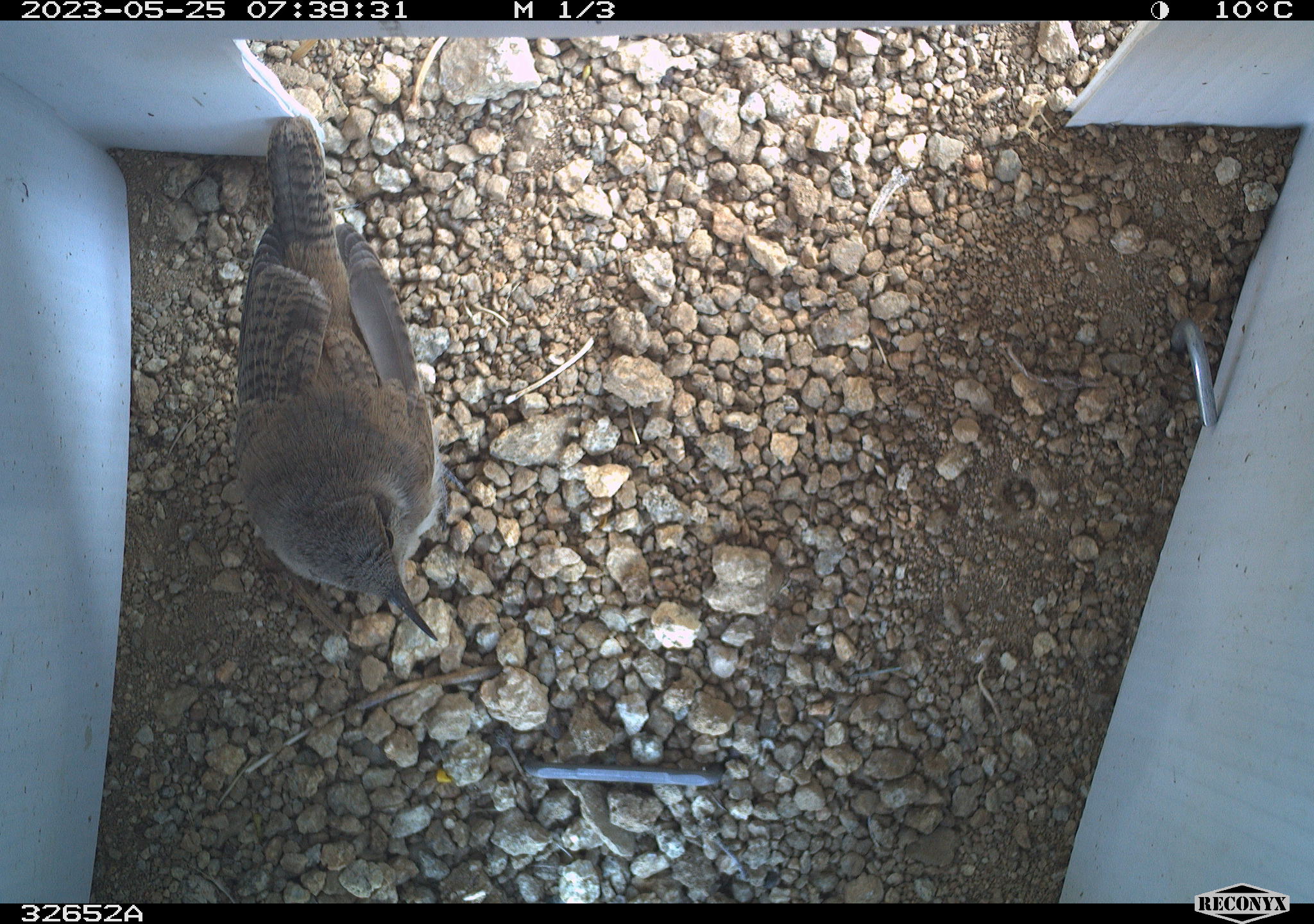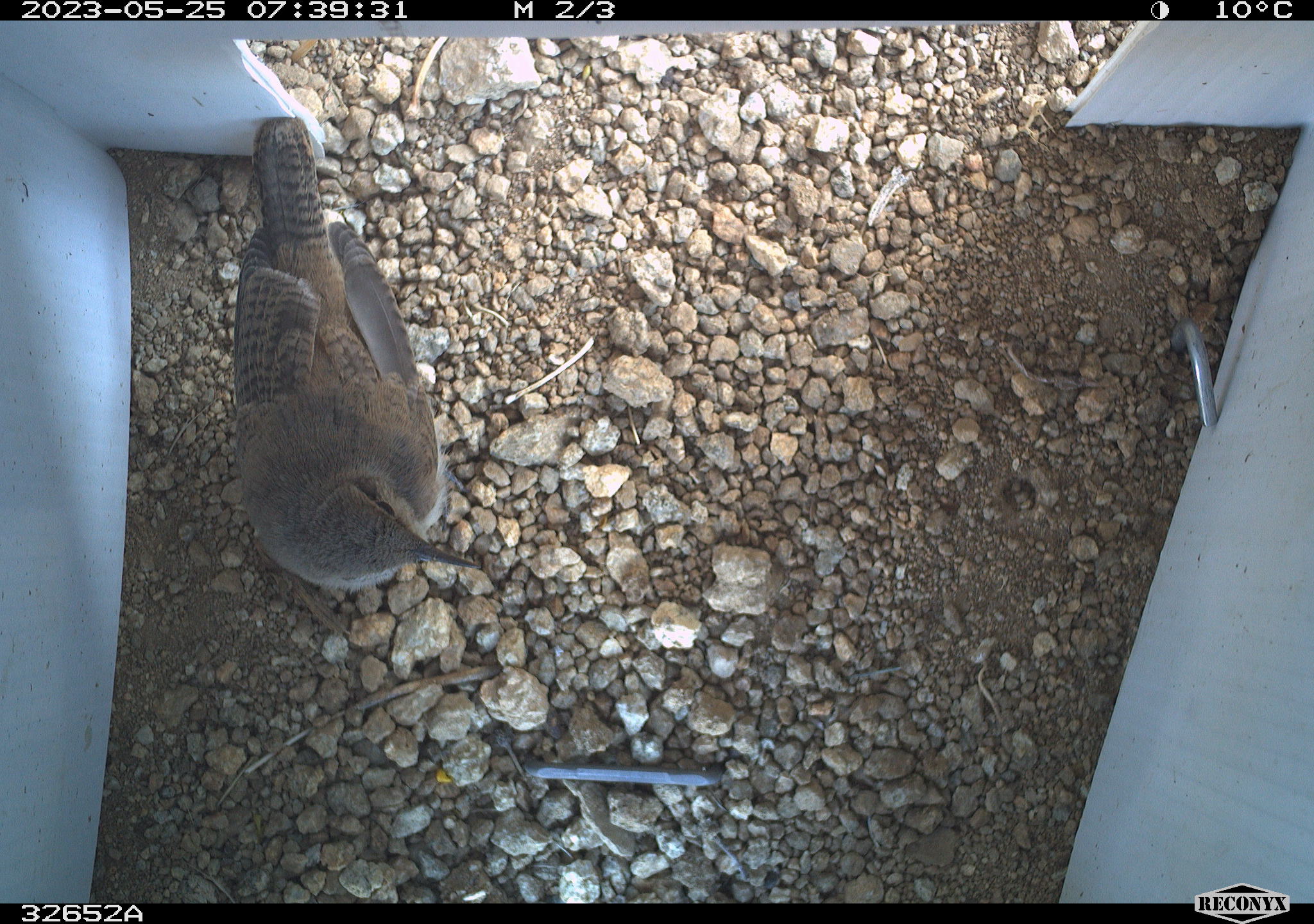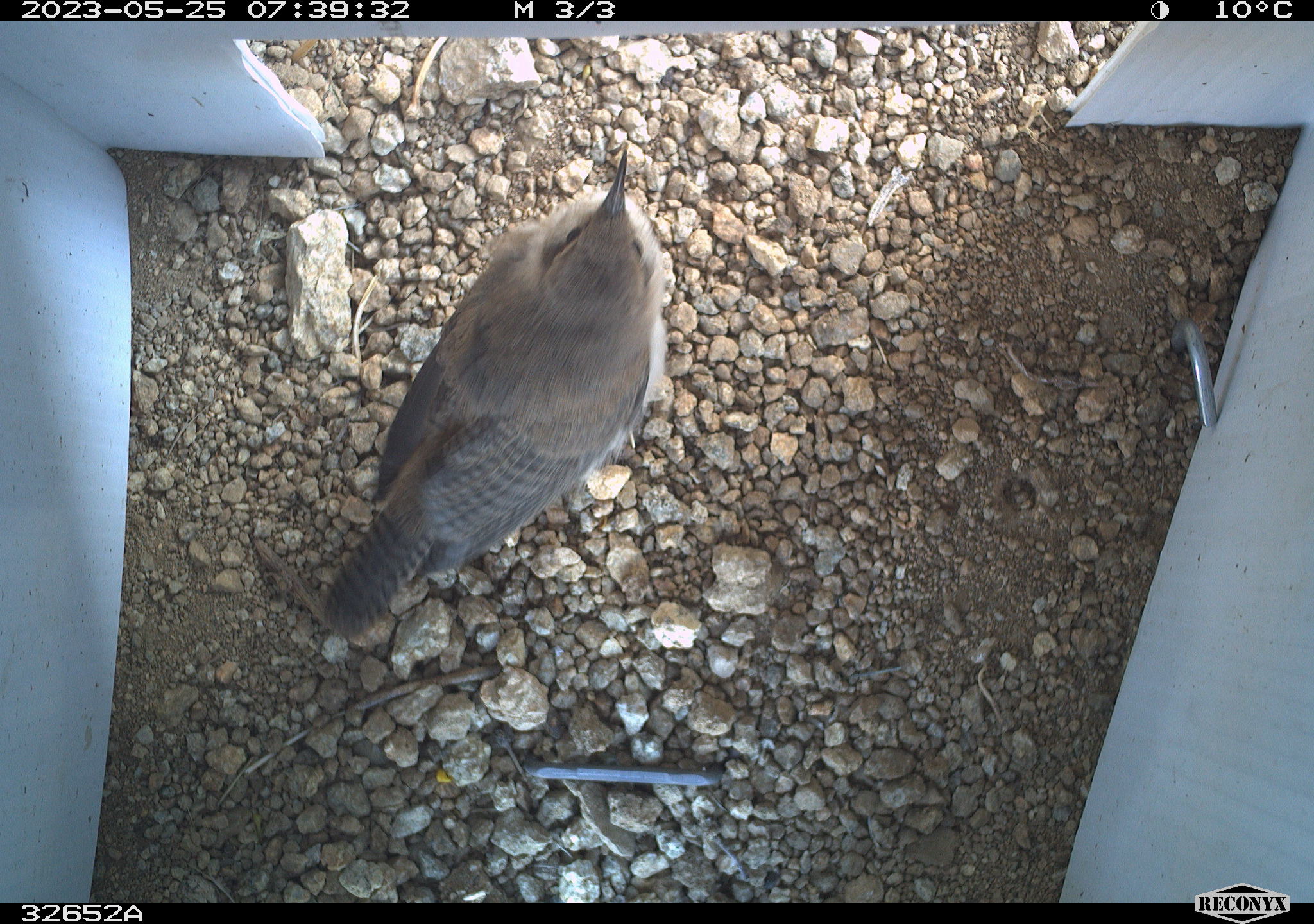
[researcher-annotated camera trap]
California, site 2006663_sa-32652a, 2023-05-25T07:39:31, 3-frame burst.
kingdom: Animalia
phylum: Chordata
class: Aves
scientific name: Aves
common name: bird